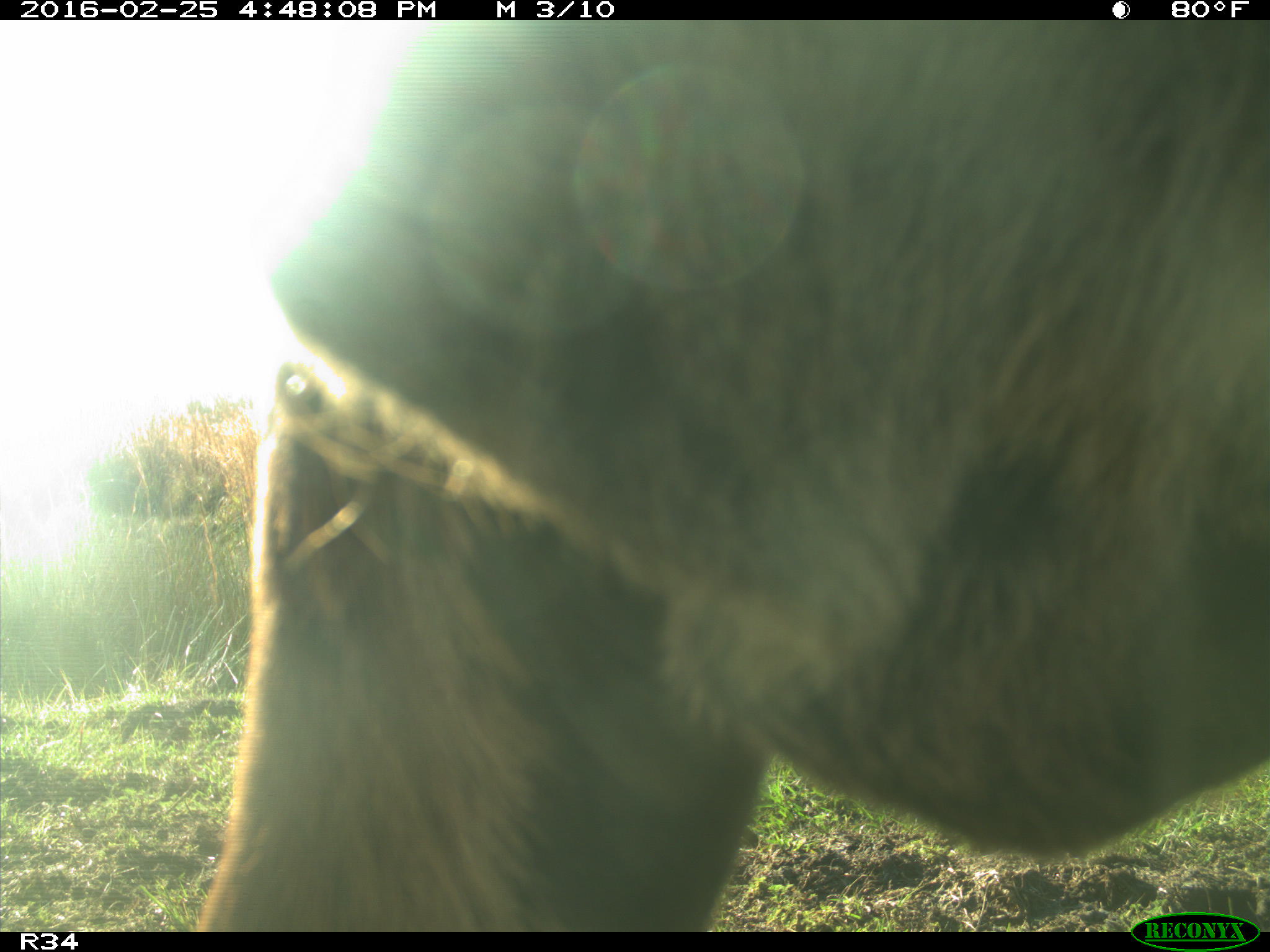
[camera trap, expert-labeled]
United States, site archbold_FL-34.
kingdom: Animalia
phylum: Chordata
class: Mammalia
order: Artiodactyla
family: Bovidae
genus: Bos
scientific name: Bos taurus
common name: domestic cow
Bos taurus (domestic cow).